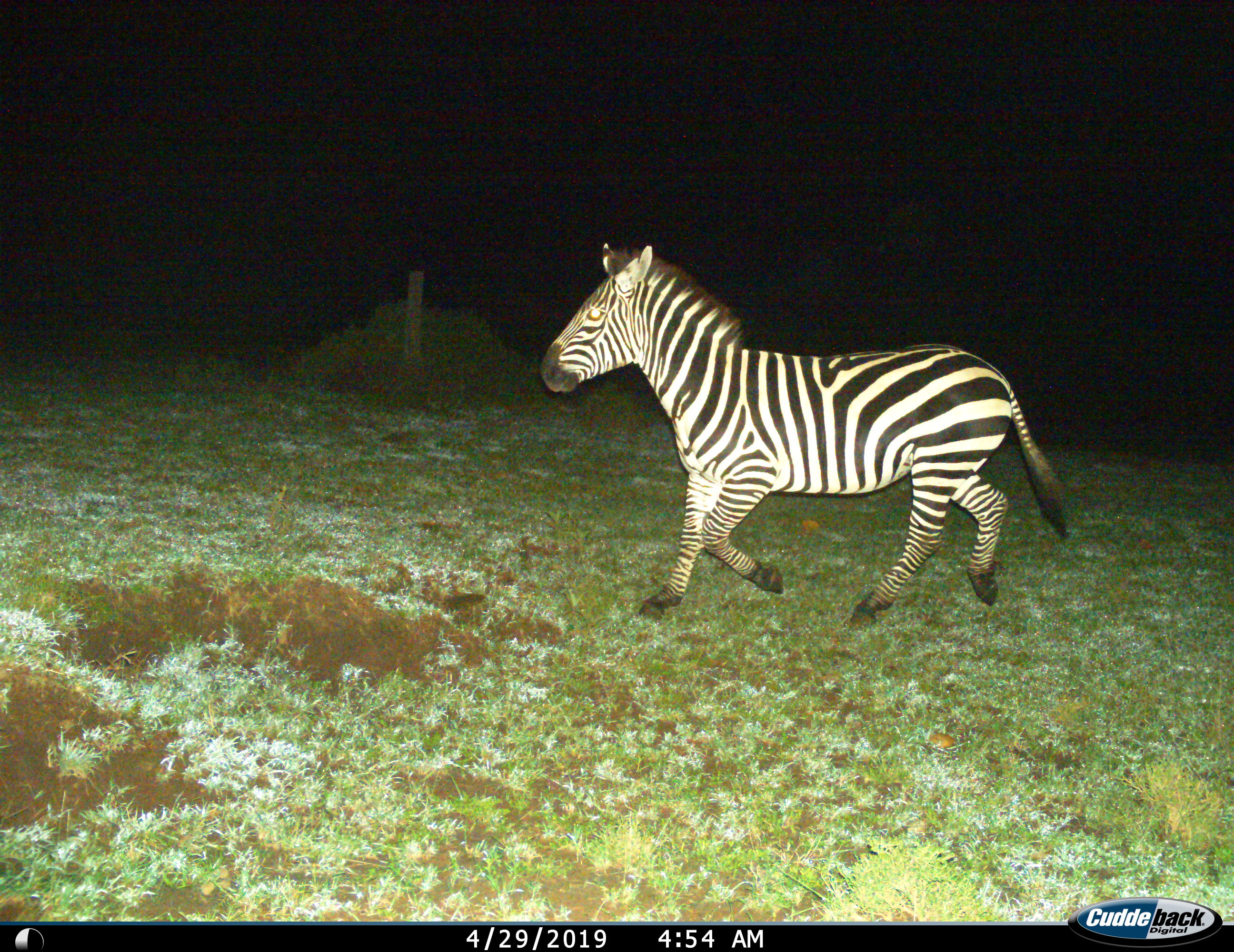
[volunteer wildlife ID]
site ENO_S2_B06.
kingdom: Animalia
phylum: Chordata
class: Mammalia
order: Perissodactyla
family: Equidae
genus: Equus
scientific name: Equus quagga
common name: plains zebra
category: zebraplains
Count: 1.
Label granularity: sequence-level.